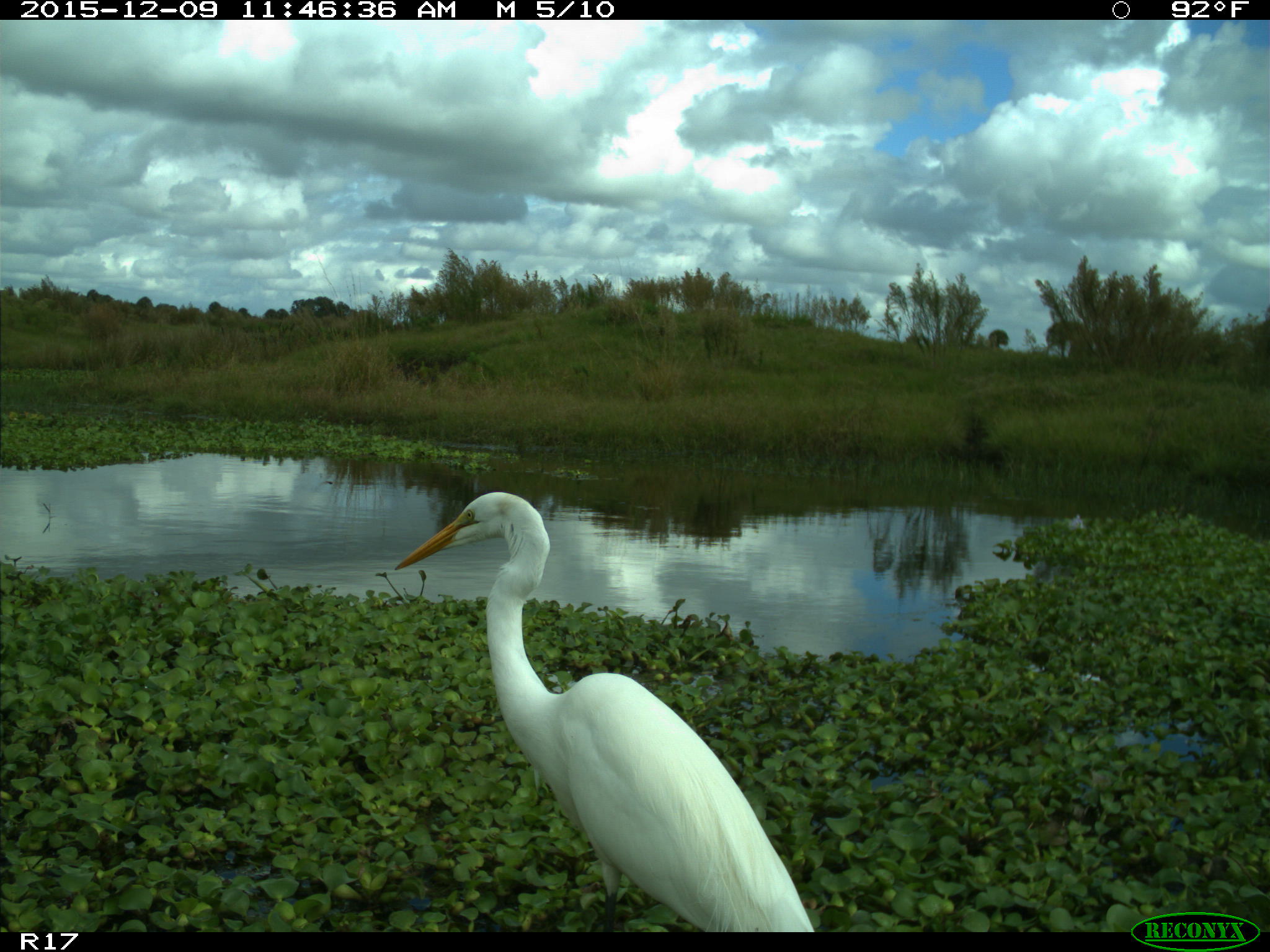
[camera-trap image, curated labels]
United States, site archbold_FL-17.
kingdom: Animalia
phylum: Chordata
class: Aves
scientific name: Aves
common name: birds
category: unidentified bird